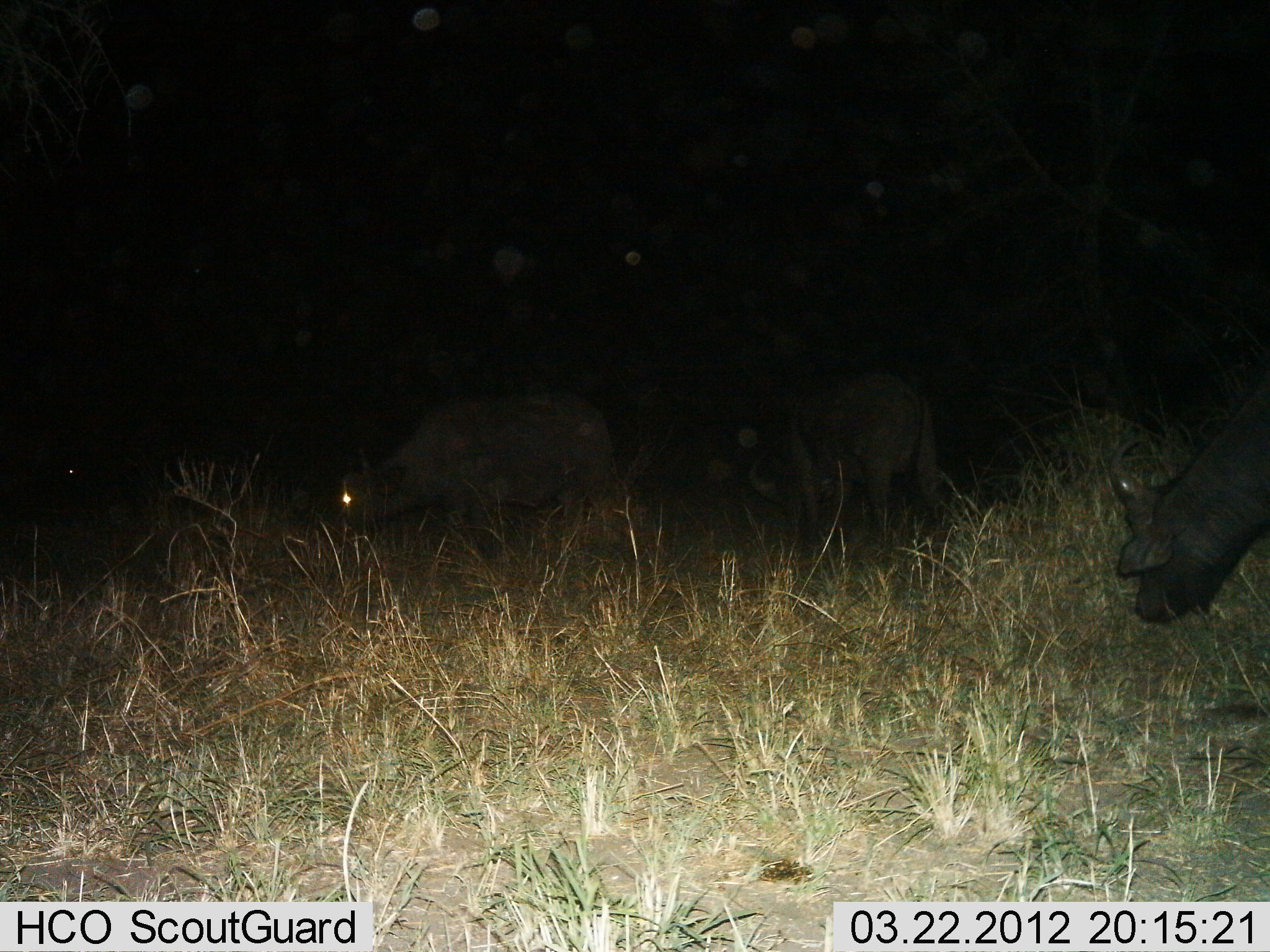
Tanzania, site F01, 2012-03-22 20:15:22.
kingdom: Animalia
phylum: Chordata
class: Mammalia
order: Artiodactyla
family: Bovidae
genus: Syncerus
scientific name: Syncerus caffer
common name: cape buffalo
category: buffalo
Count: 3.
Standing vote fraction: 45%.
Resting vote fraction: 0%.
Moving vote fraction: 9%.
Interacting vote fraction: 0%.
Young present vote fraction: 0%.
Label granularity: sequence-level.